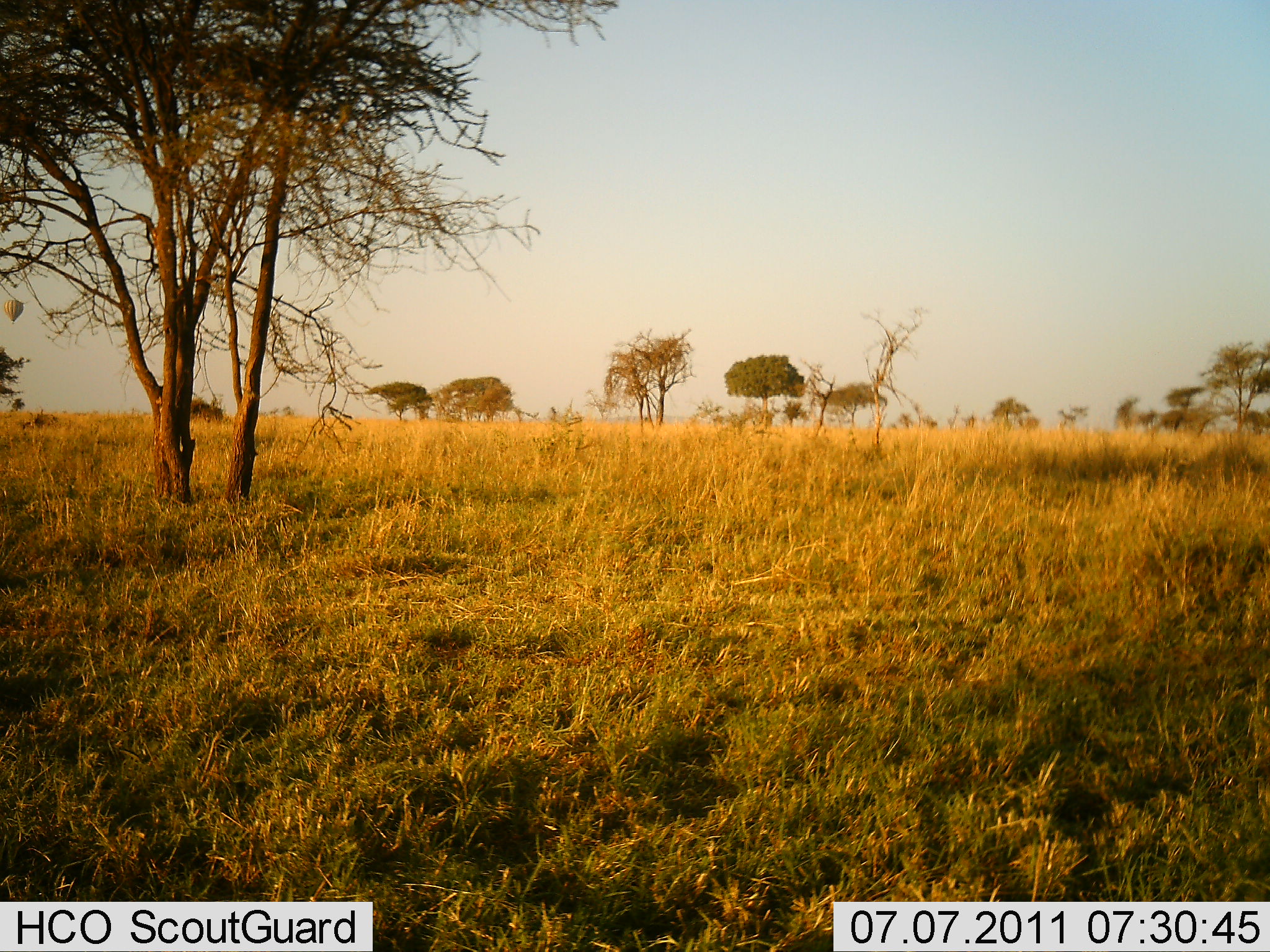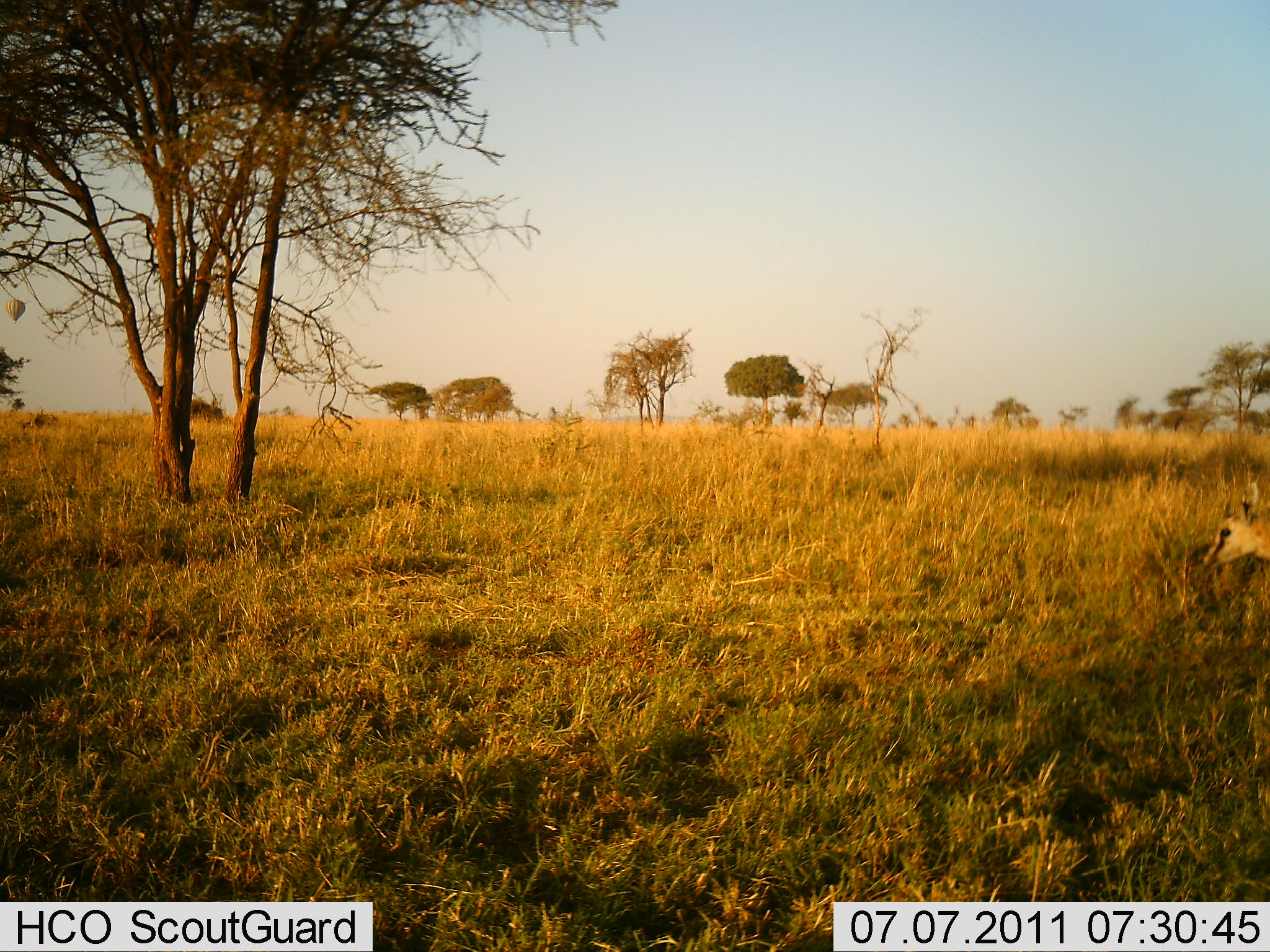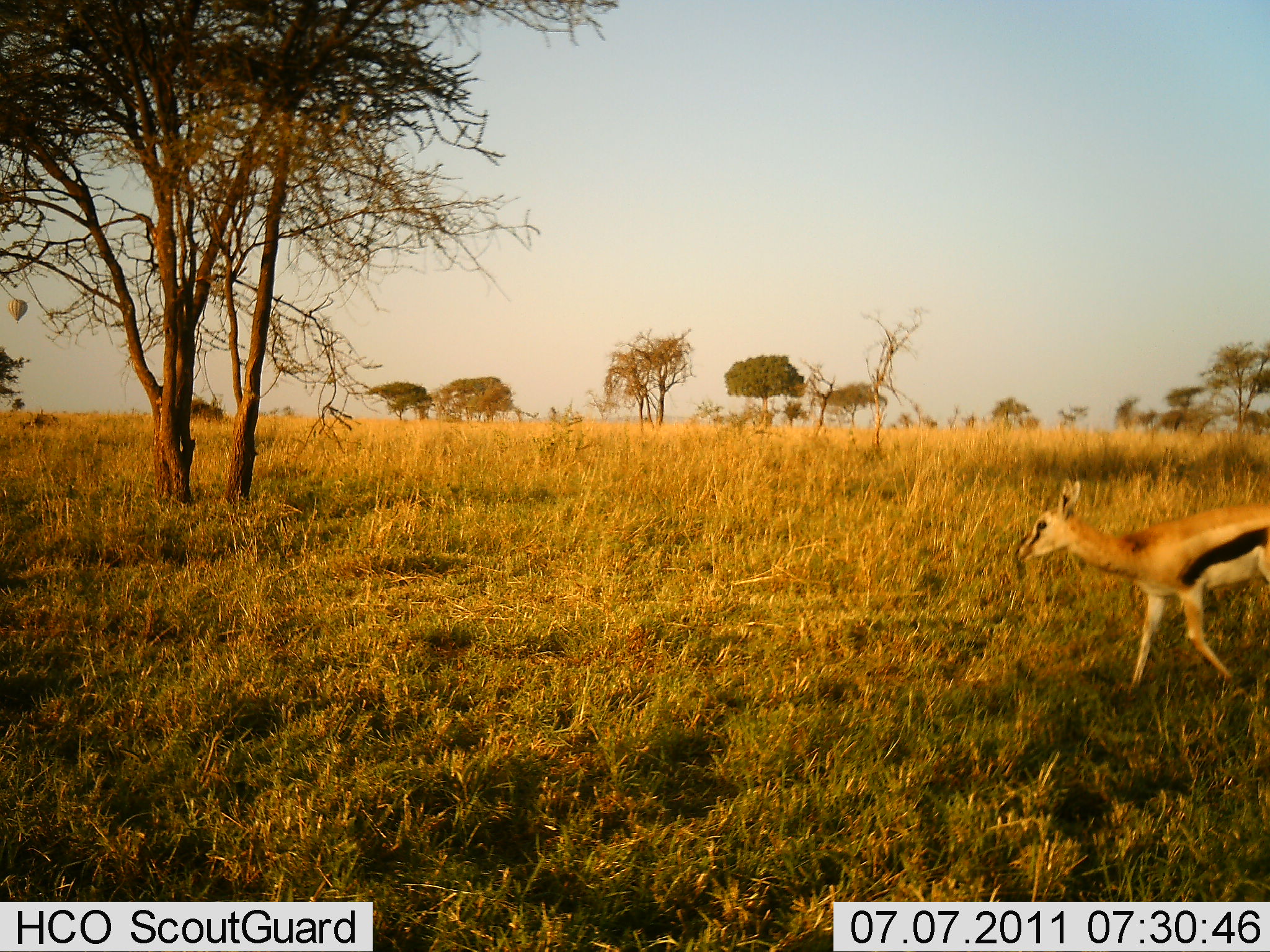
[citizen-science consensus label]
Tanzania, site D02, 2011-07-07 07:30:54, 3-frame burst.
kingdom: Animalia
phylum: Chordata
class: Mammalia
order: Artiodactyla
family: Bovidae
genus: Eudorcas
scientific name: Eudorcas thomsonii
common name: thomson's gazelle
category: gazellethomsons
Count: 1.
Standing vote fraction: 0%.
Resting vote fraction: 0%.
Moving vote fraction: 100%.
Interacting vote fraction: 0%.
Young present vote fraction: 0%.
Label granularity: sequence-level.